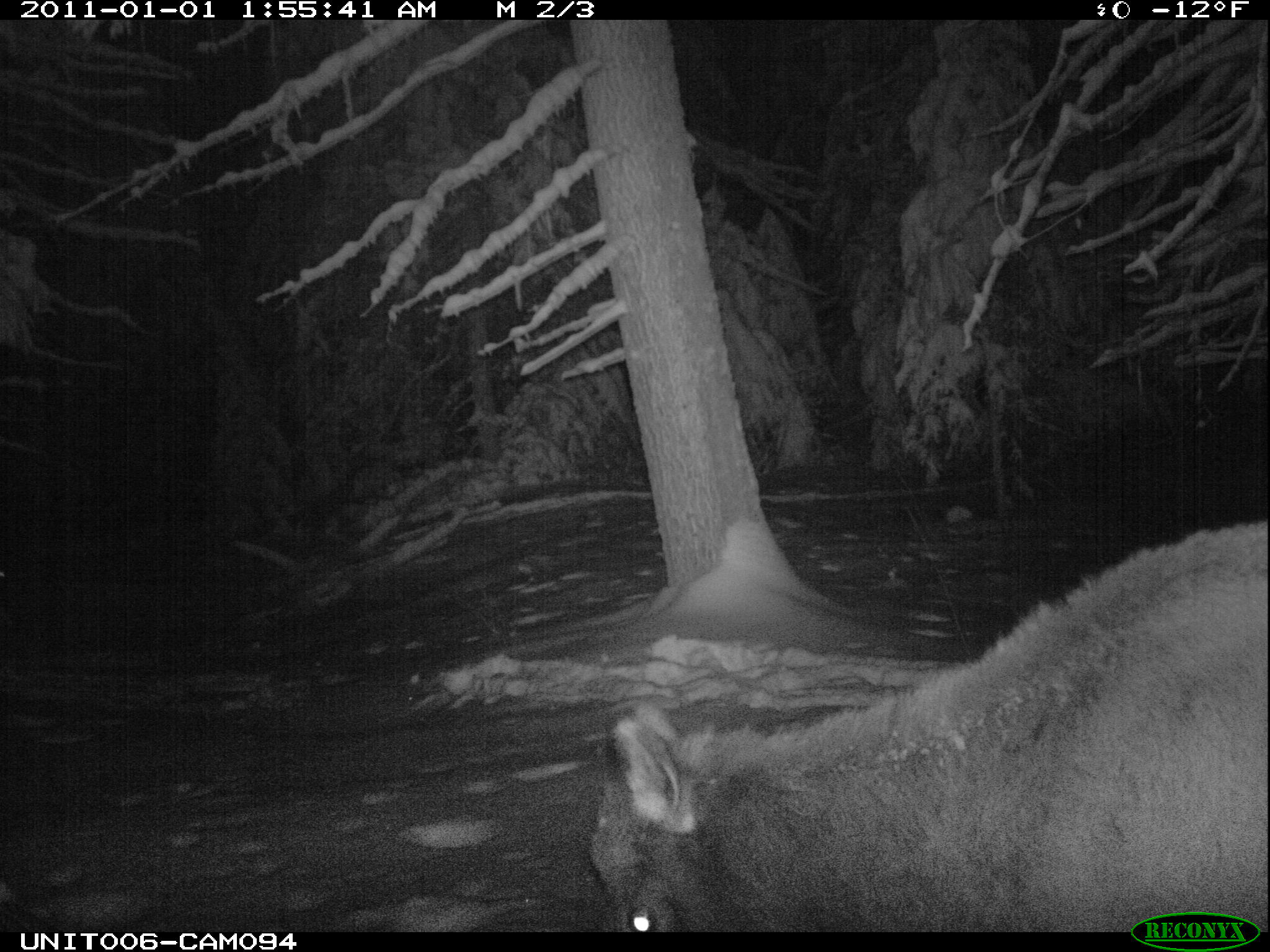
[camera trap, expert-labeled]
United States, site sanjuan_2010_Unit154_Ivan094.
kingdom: Animalia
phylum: Chordata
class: Mammalia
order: Artiodactyla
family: Cervidae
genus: Cervus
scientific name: Cervus elaphus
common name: red deer